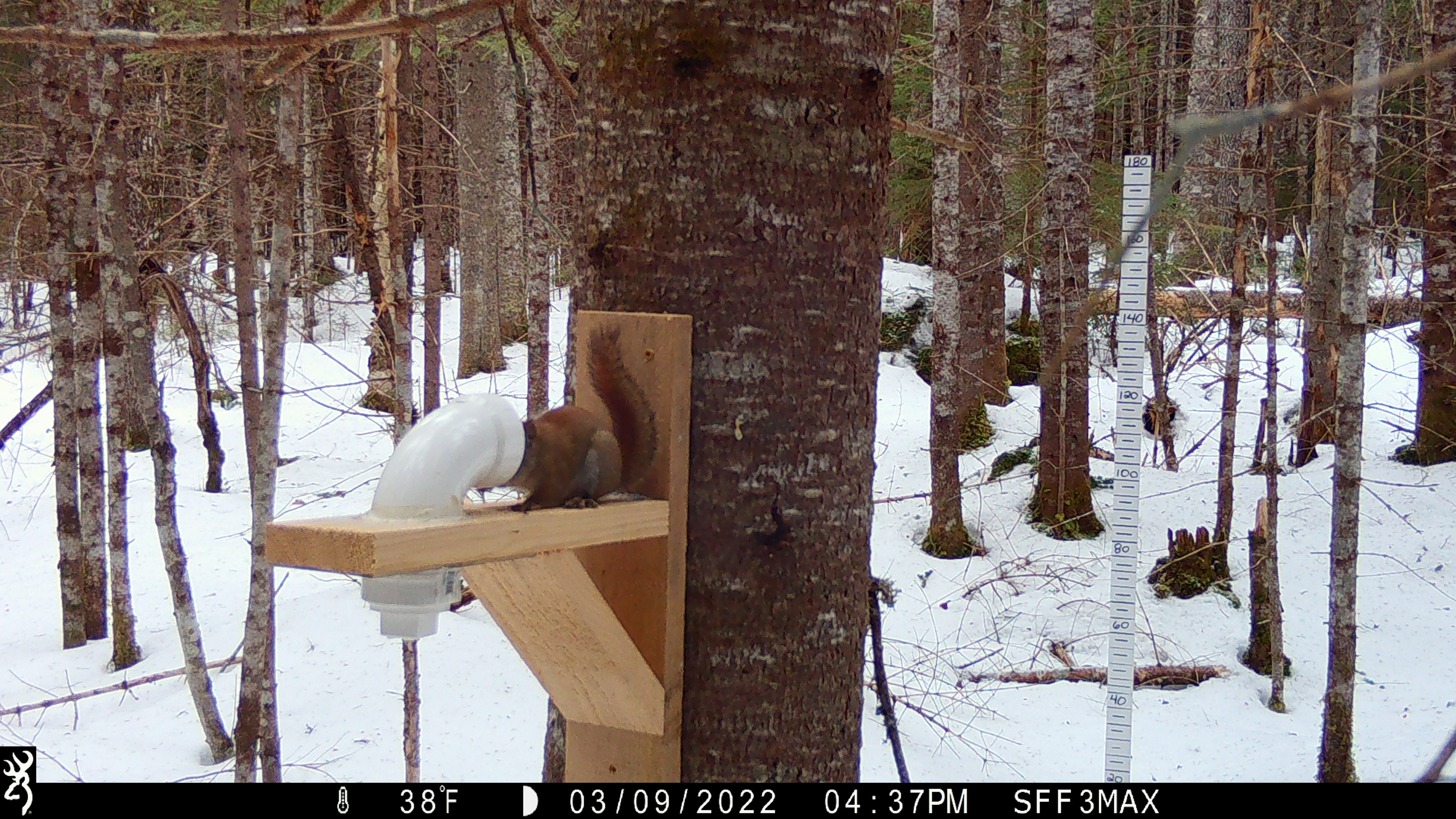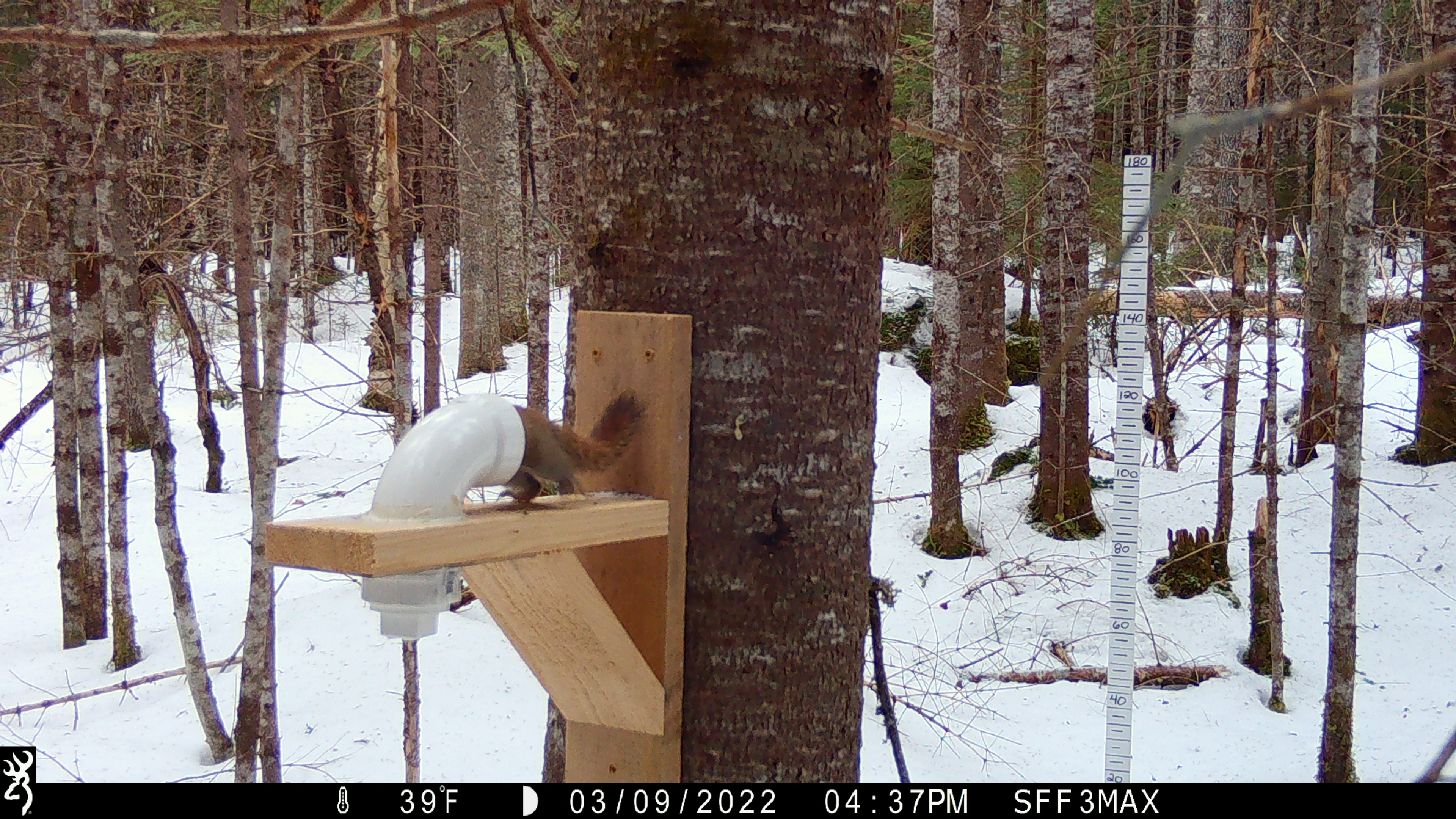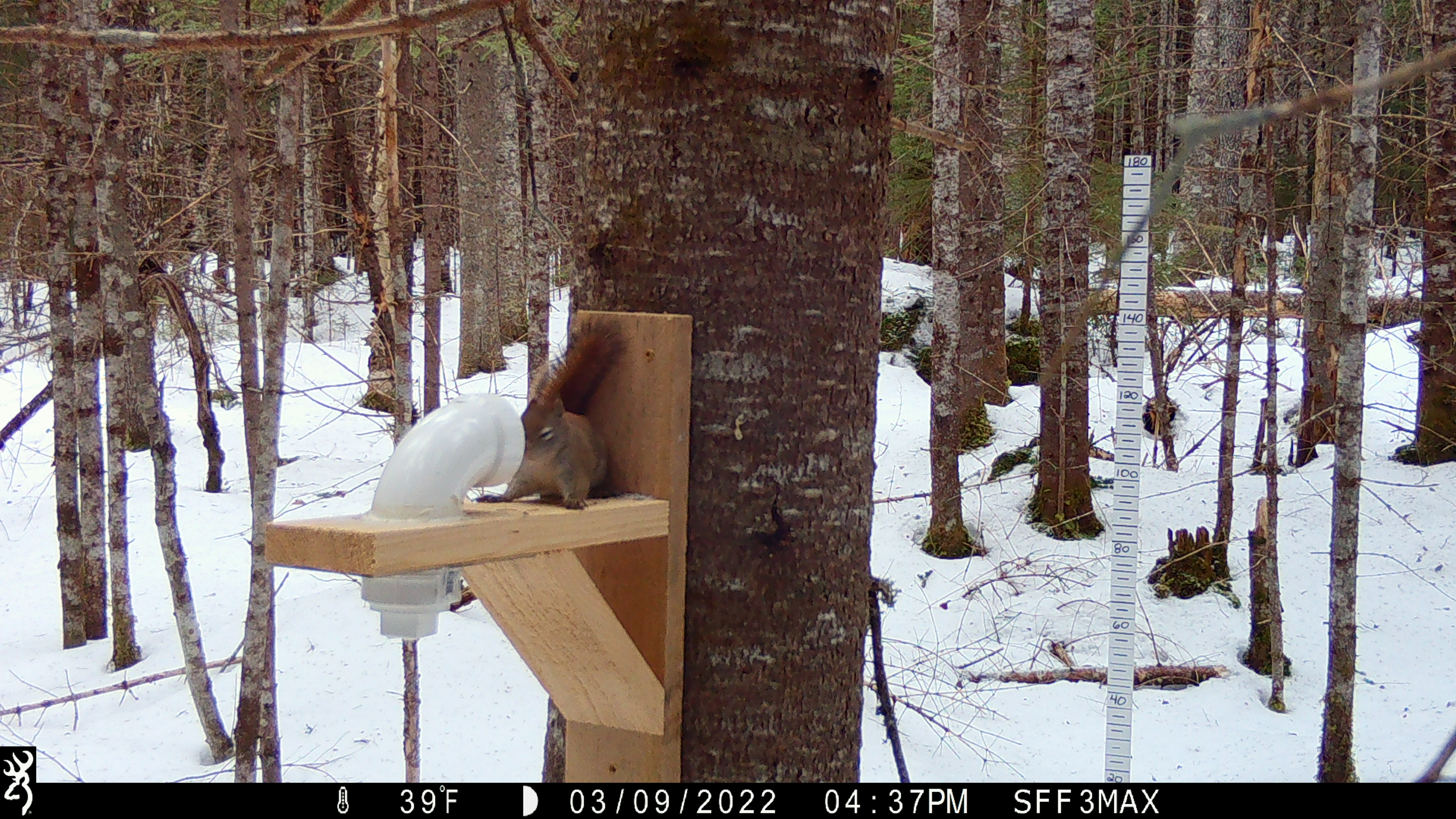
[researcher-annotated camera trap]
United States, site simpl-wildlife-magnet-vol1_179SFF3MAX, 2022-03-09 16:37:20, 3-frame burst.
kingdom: Animalia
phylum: Chordata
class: Mammalia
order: Rodentia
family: Sciuridae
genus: Tamiasciurus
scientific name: Tamiasciurus hudsonicus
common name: red squirrel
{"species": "red squirrel (Tamiasciurus hudsonicus)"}